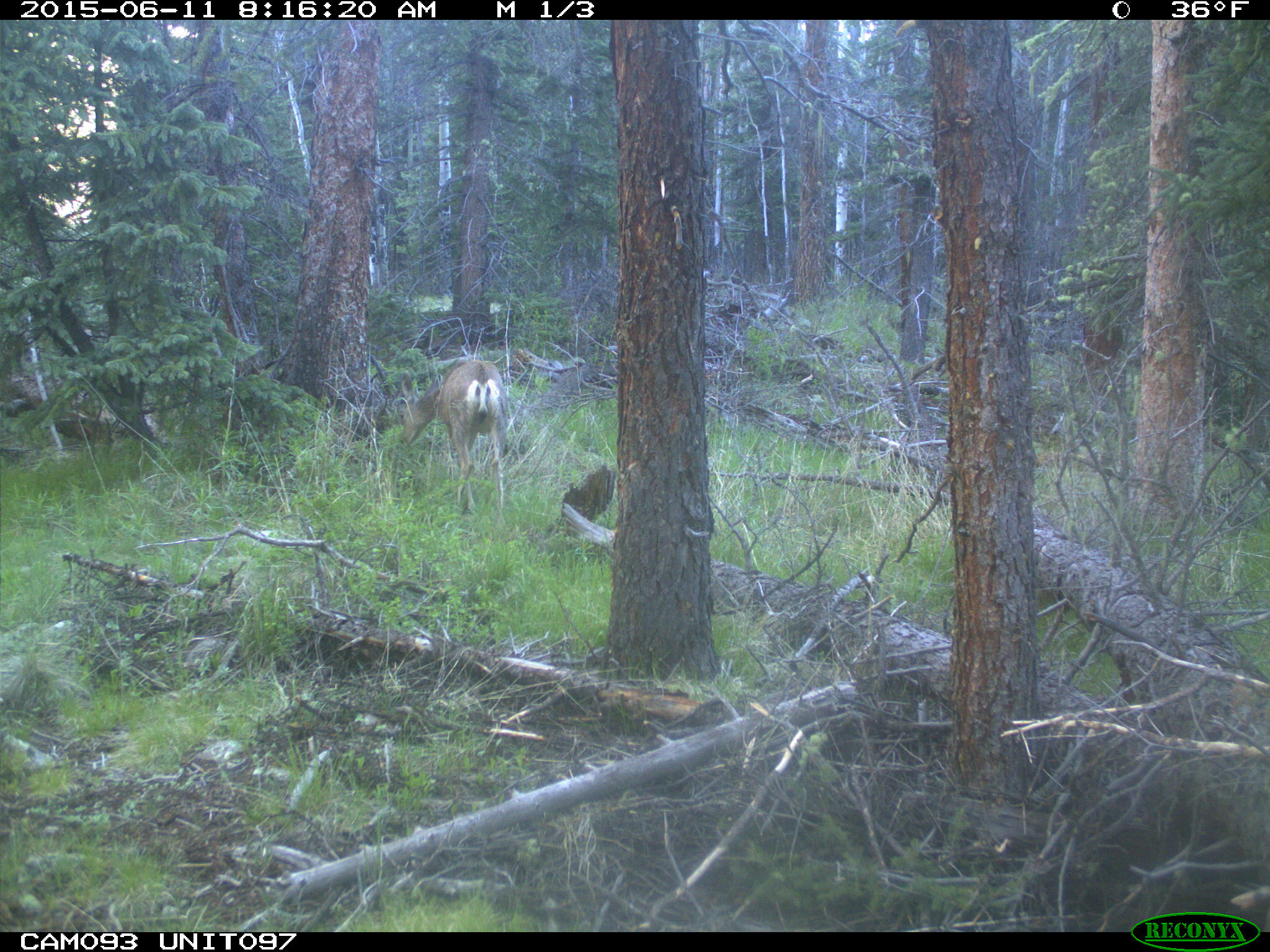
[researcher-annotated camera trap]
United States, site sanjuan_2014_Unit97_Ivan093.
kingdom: Animalia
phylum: Chordata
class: Mammalia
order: Artiodactyla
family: Cervidae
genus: Odocoileus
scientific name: Odocoileus hemionus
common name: mule deer